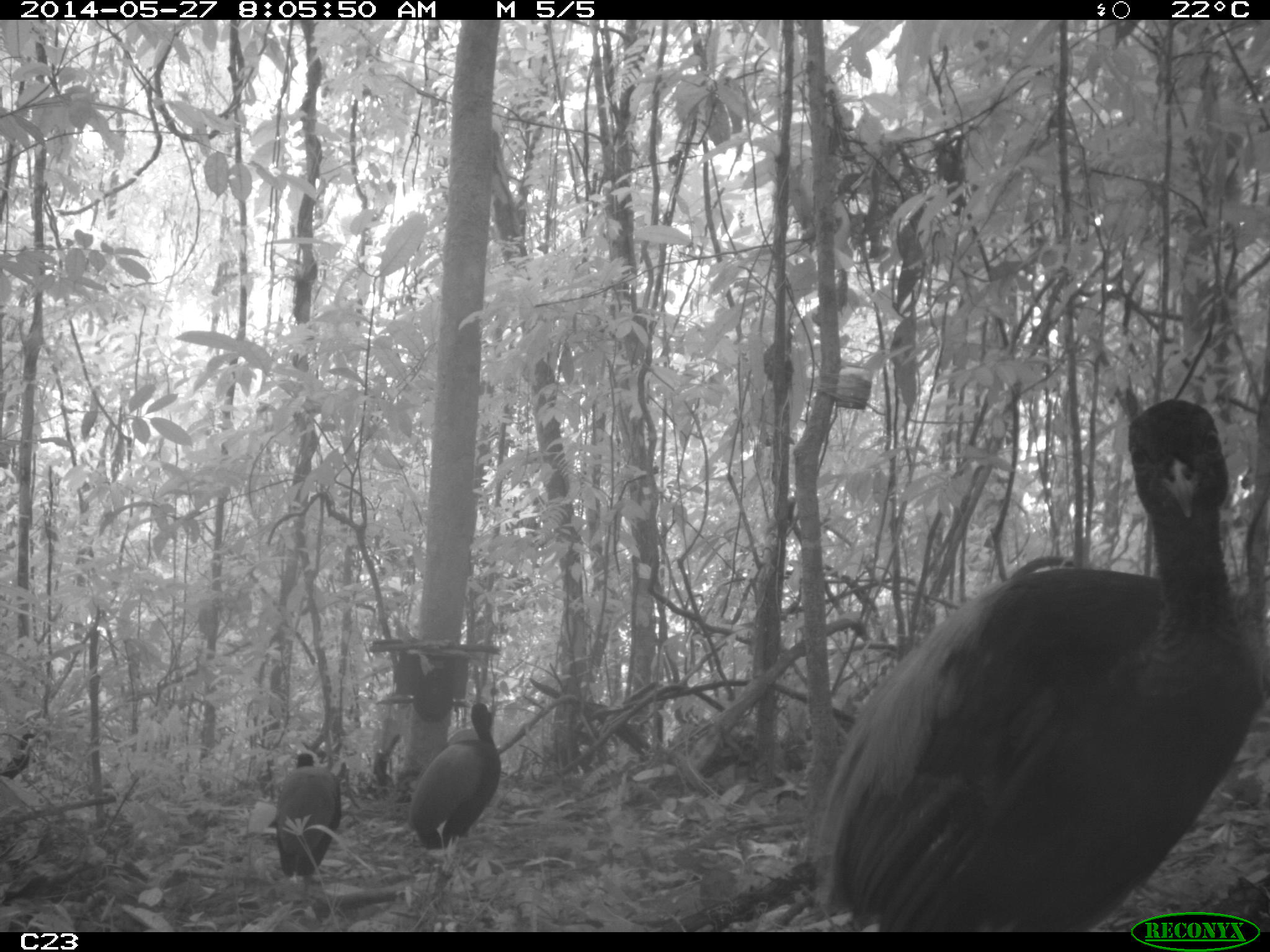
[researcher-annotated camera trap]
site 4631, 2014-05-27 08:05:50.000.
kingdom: Animalia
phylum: Chordata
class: Aves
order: Gruiformes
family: Psophiidae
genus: Psophia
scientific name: Psophia crepitans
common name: gray-winged trumpeter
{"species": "Psophia crepitans (gray-winged trumpeter)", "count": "6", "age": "adult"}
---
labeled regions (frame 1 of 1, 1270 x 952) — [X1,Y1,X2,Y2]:
psophia crepitans: [809,398,1264,931]; [408,700,501,867]; [268,750,342,891]; [2,731,45,781]